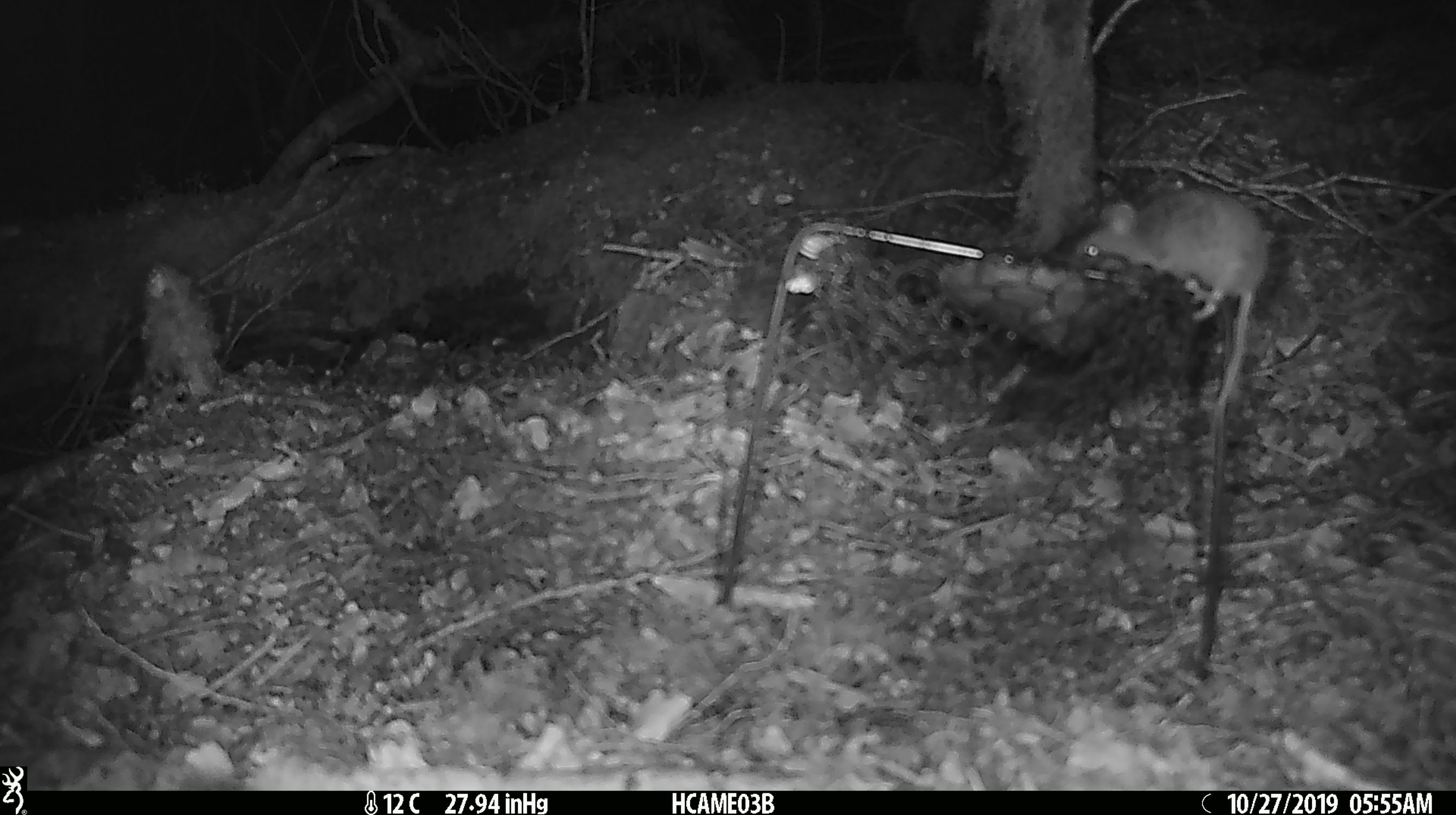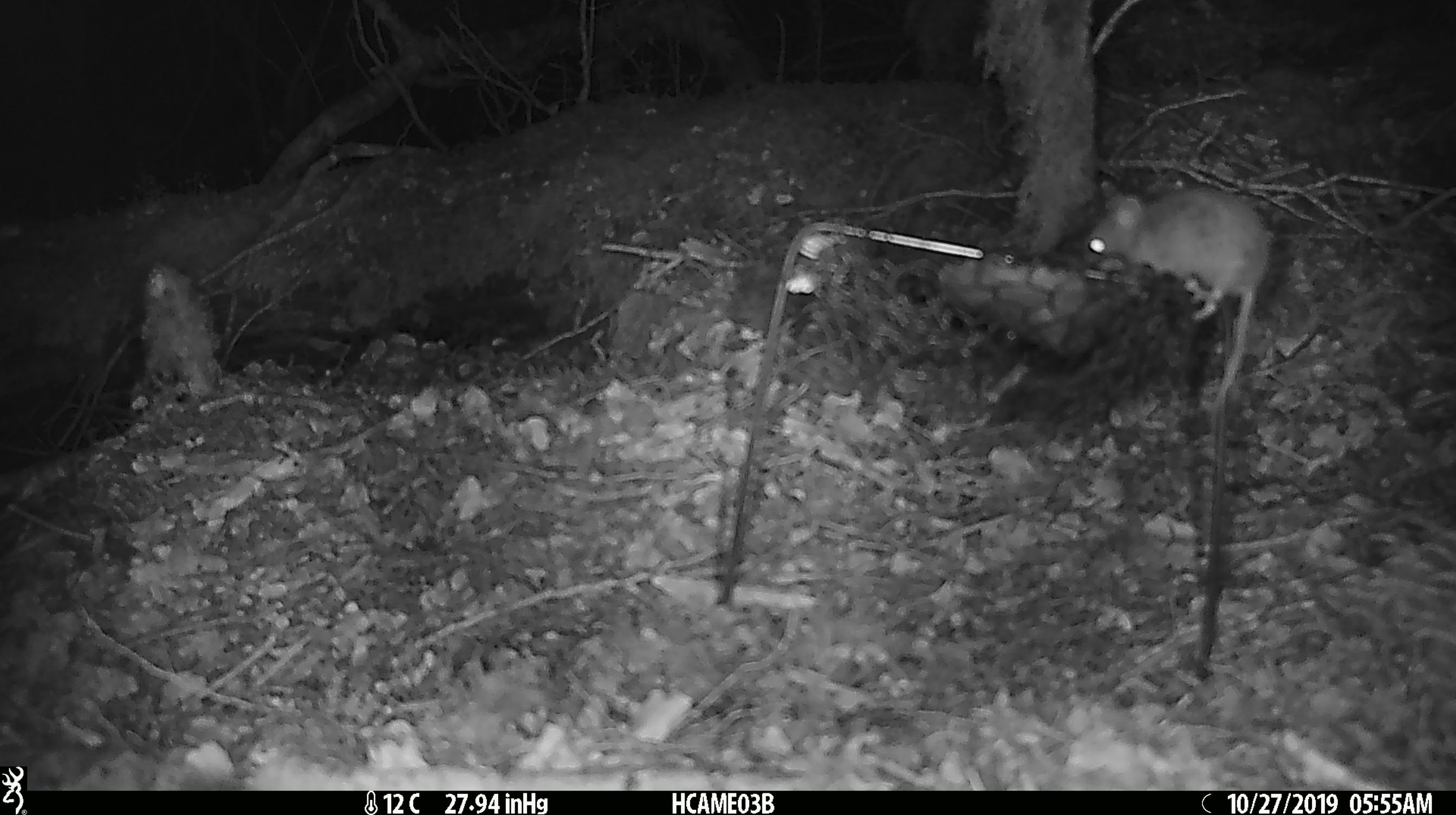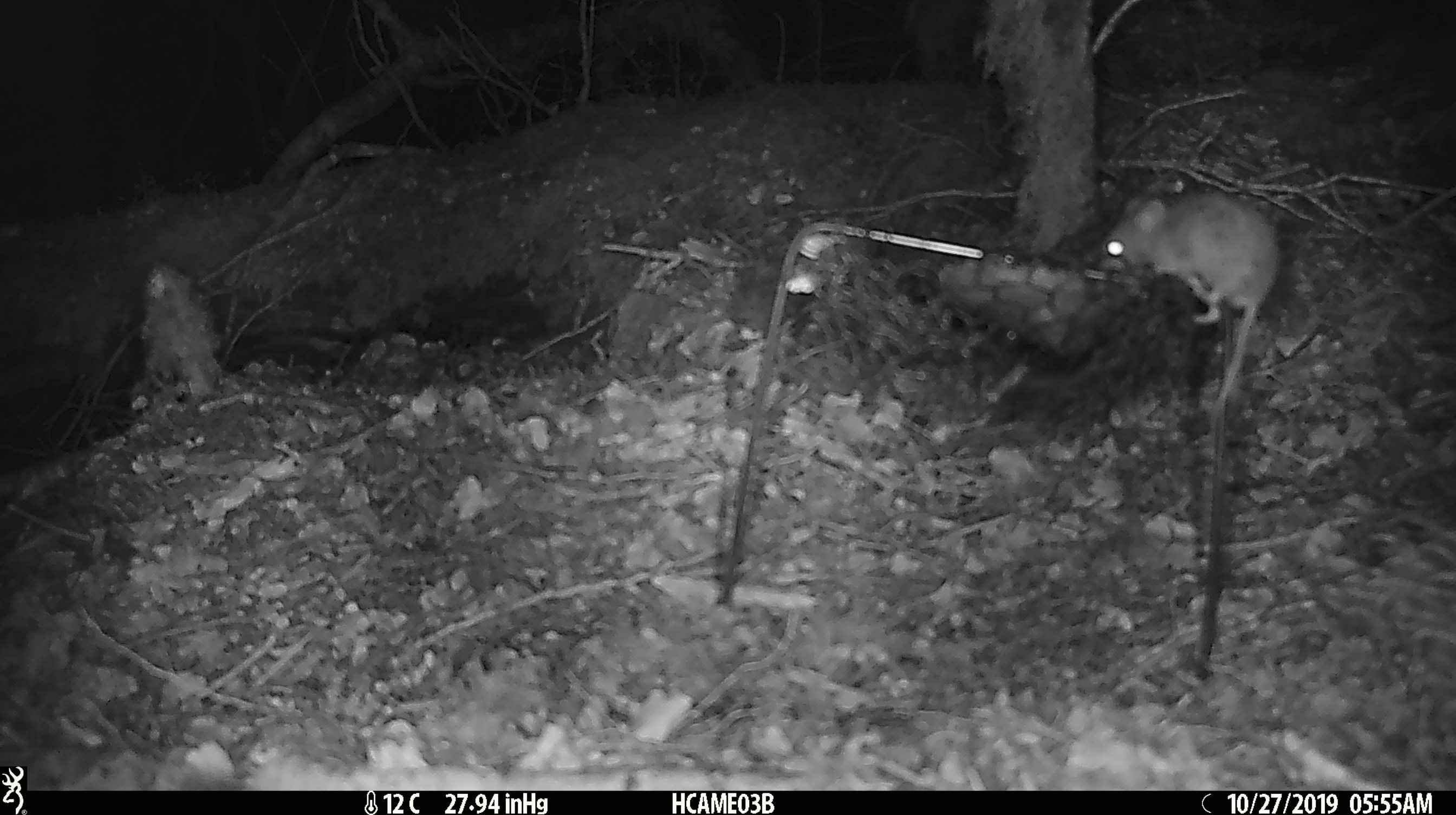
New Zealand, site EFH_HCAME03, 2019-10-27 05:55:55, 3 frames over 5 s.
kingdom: Animalia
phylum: Chordata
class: Mammalia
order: Rodentia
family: Muridae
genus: Mus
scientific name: Mus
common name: mouse